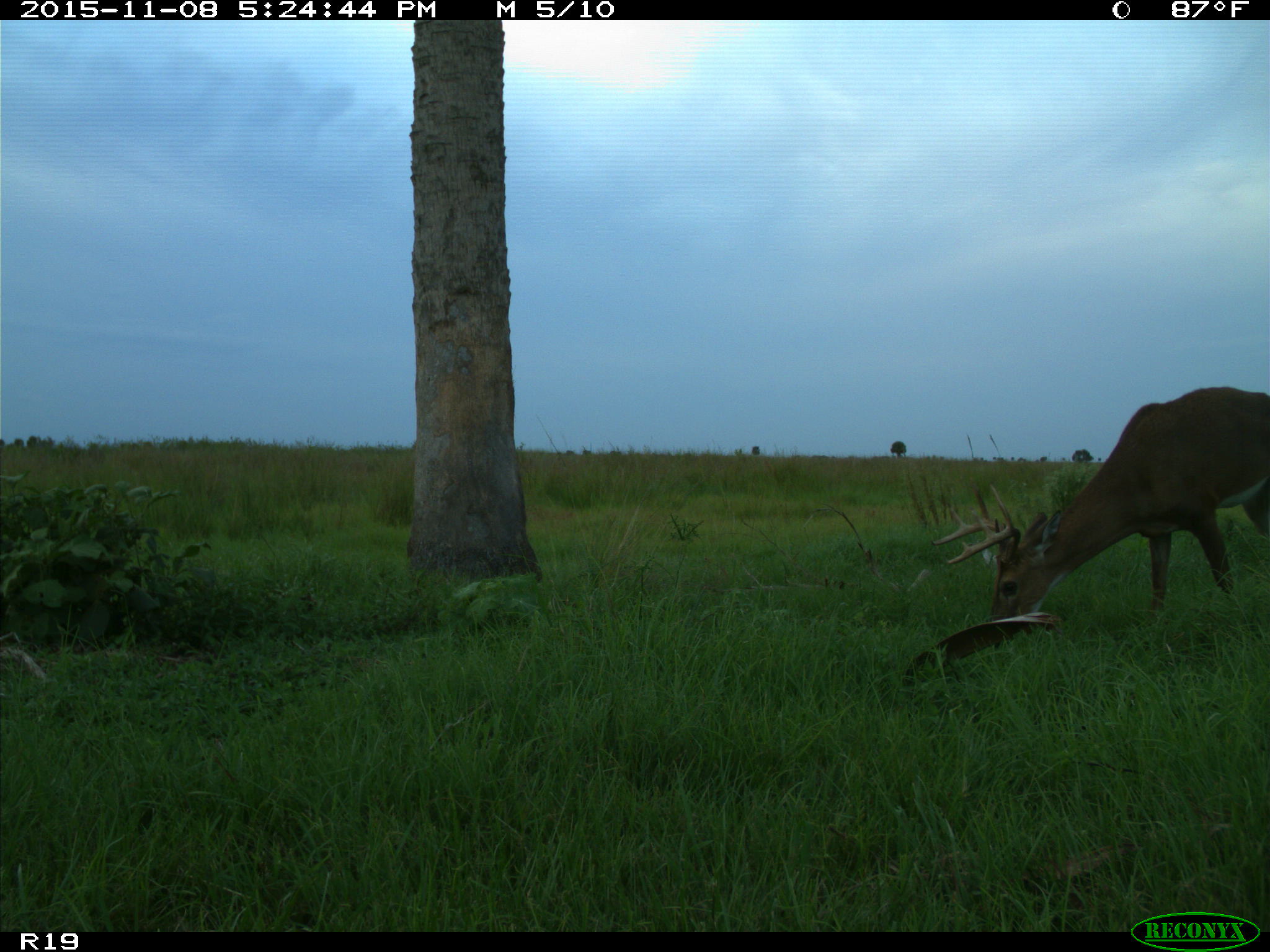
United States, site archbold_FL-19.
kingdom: Animalia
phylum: Chordata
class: Mammalia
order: Artiodactyla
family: Cervidae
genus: Odocoileus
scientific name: Odocoileus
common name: deer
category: unidentified deer